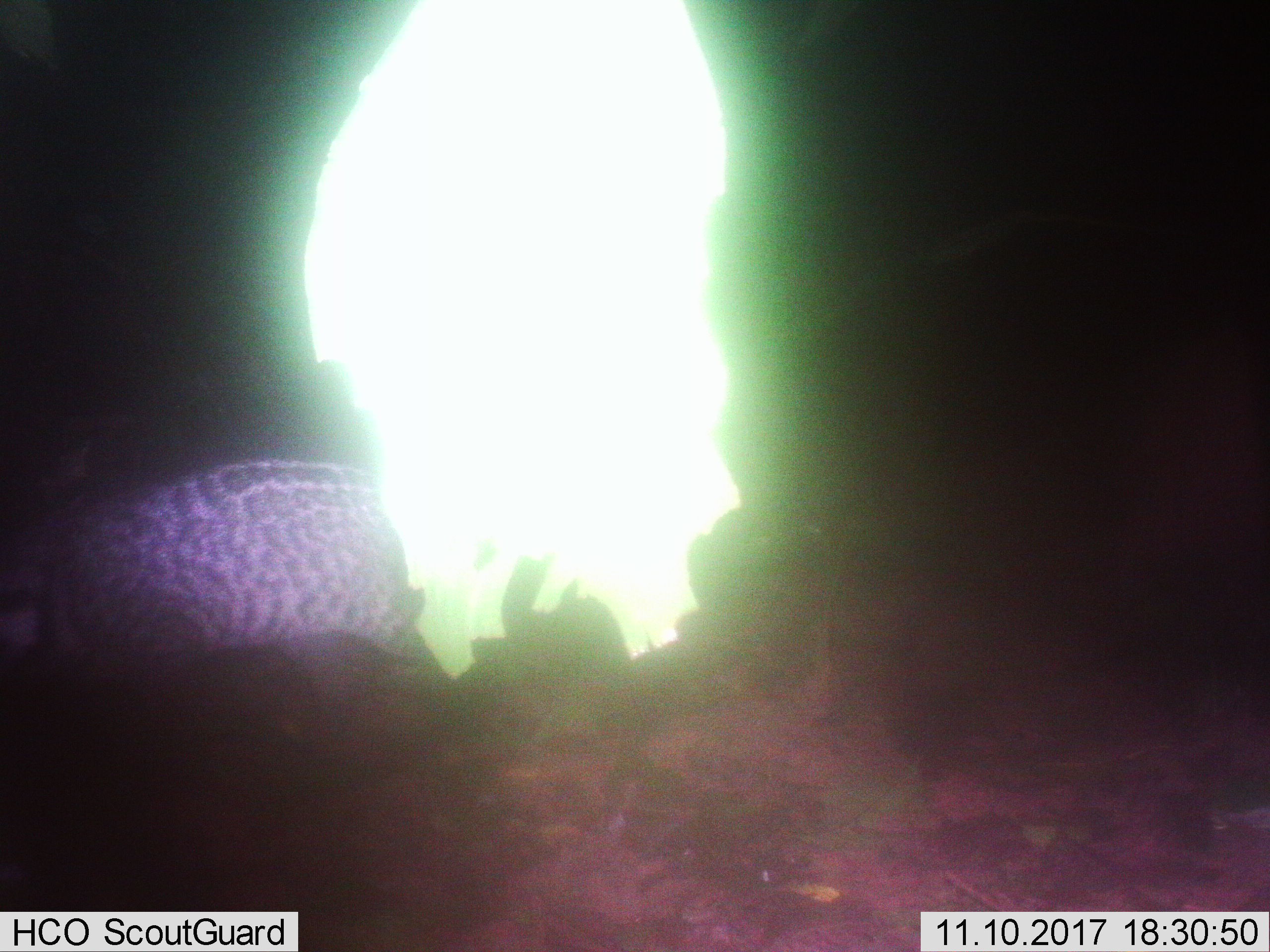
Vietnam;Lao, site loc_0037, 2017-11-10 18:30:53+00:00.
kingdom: Animalia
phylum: Chordata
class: Mammalia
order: Carnivora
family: Viverridae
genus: Viverra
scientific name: Viverra zibetha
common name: large indian civet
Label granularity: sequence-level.